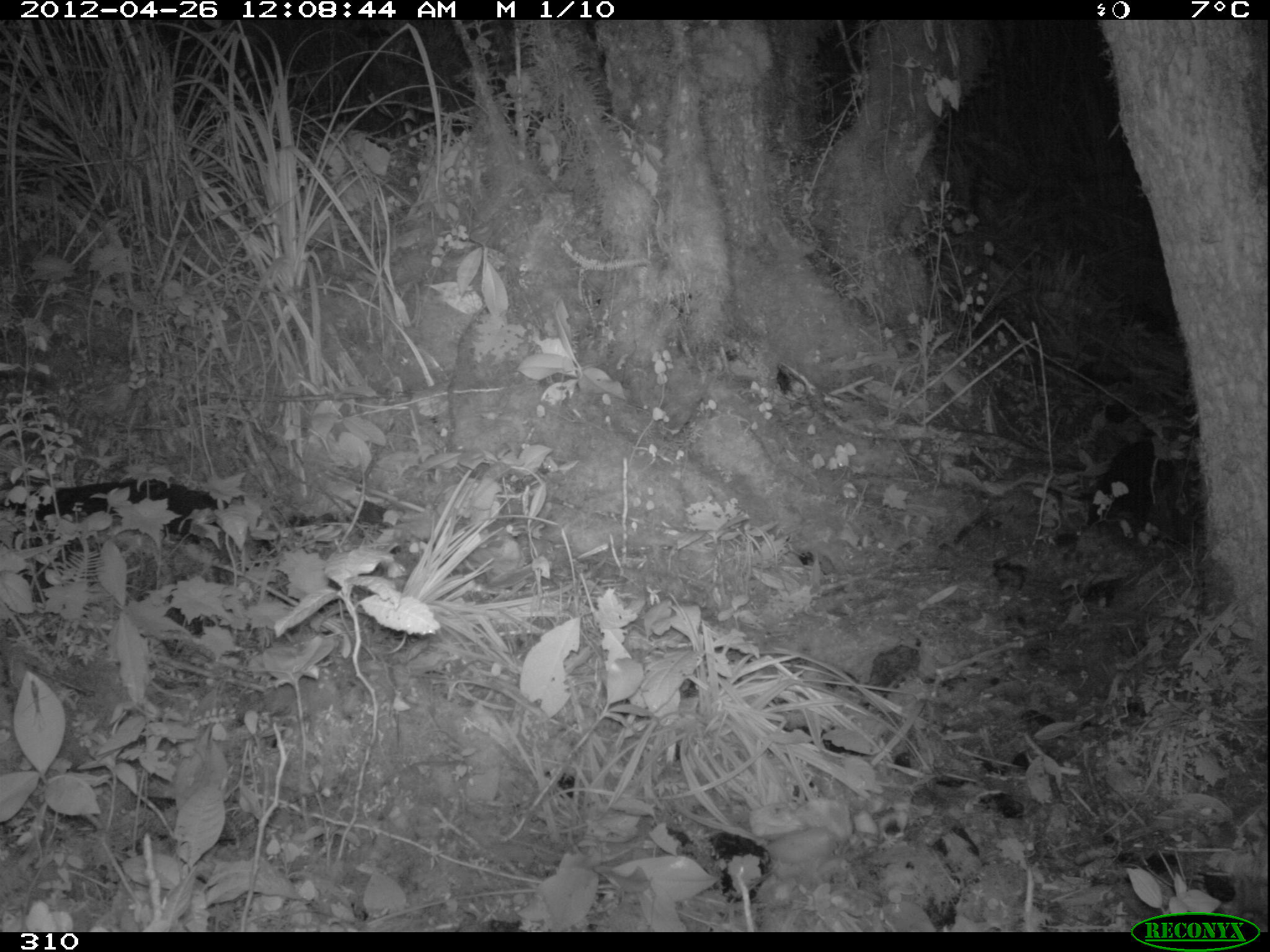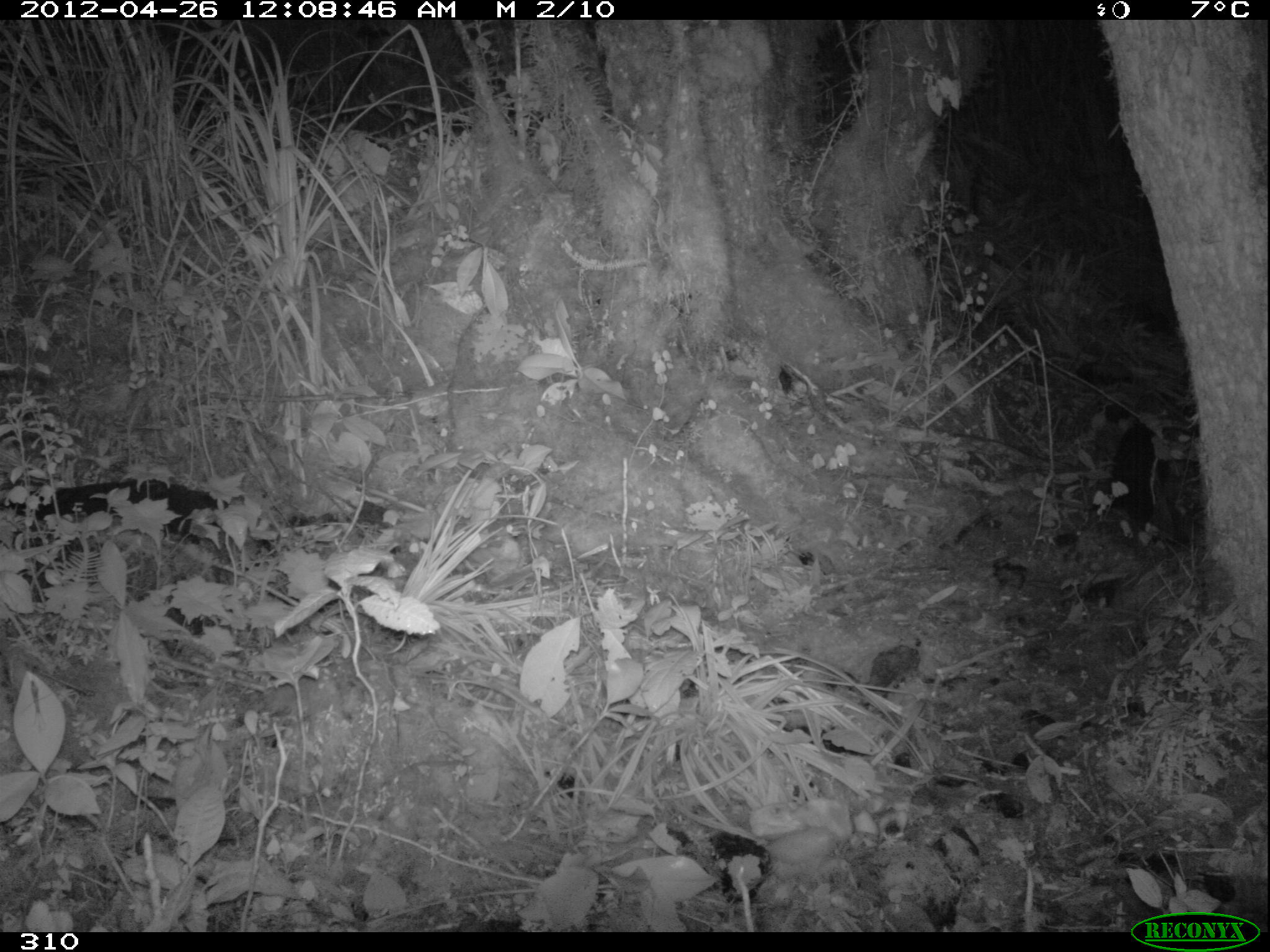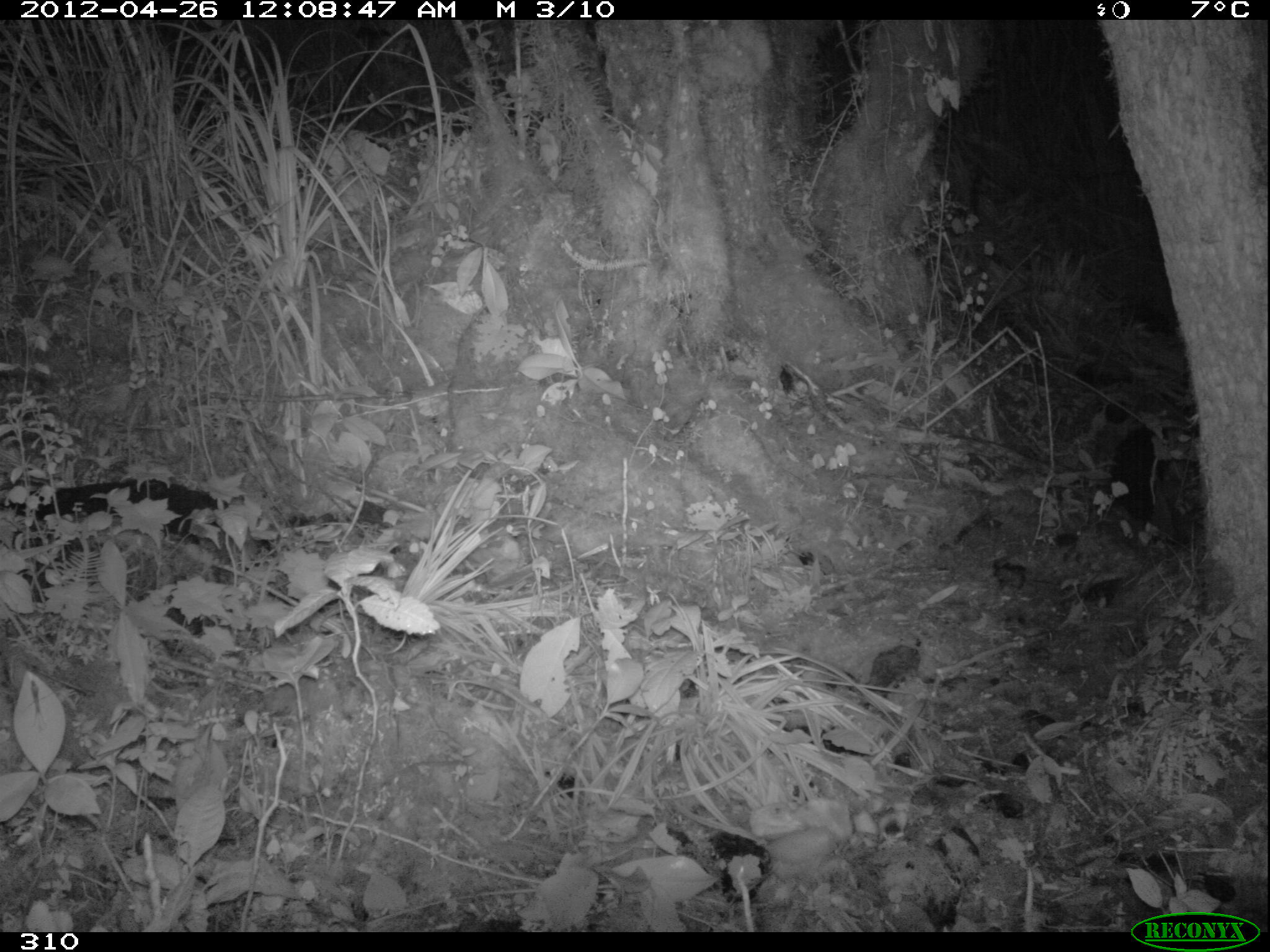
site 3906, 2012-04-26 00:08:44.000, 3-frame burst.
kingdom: Animalia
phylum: Chordata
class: Mammalia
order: Didelphimorphia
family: Didelphidae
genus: Didelphis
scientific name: Didelphis pernigra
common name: andean white-eared opossum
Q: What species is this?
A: Didelphis pernigra (andean white-eared opossum).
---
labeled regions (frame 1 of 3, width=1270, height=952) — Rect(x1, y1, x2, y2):
didelphis pernigra: Rect(1085, 438, 1158, 536)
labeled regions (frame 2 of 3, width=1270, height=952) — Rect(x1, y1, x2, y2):
didelphis pernigra: Rect(1101, 422, 1157, 532)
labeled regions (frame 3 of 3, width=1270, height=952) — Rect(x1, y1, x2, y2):
didelphis pernigra: Rect(1110, 423, 1159, 531)